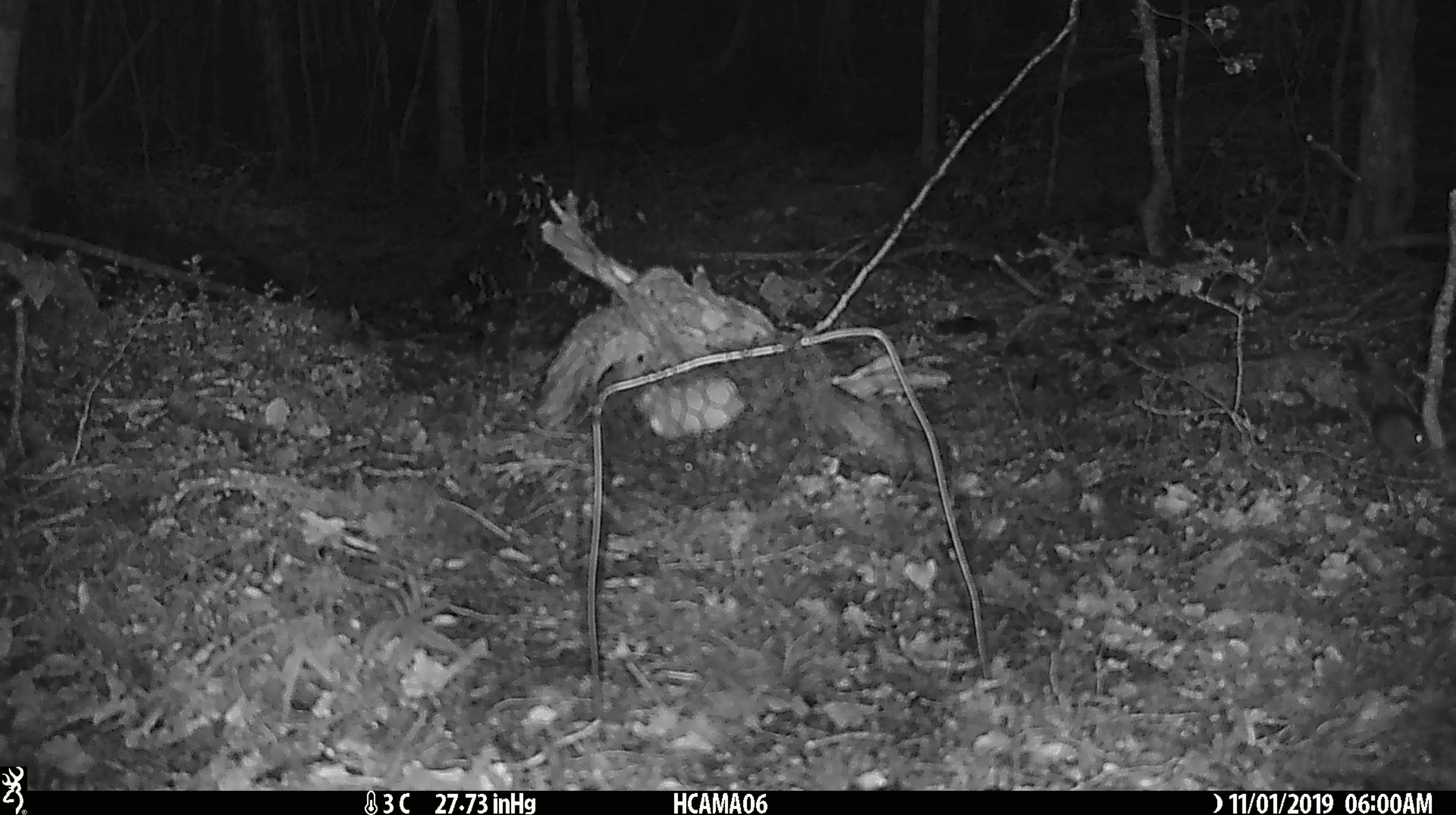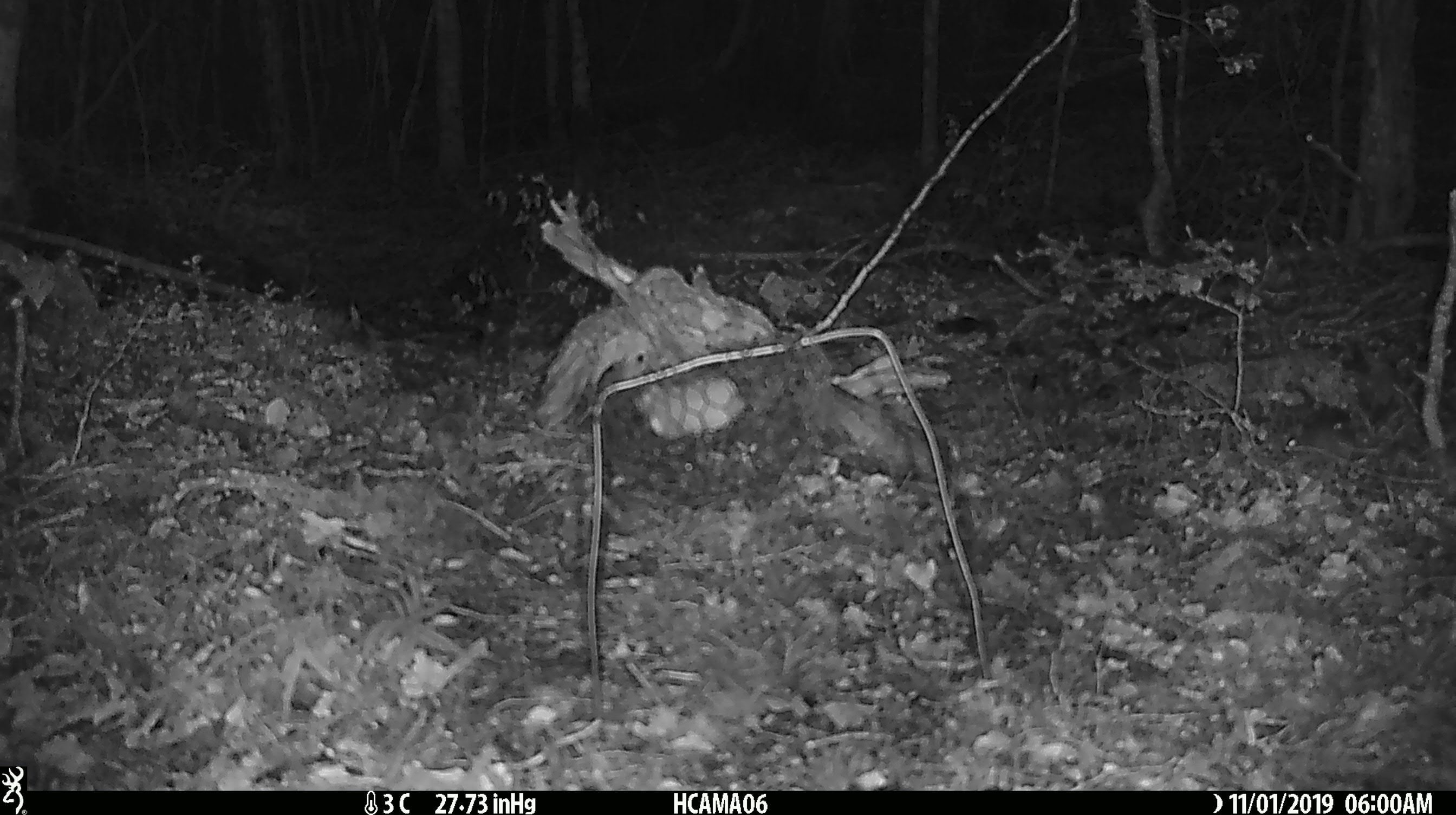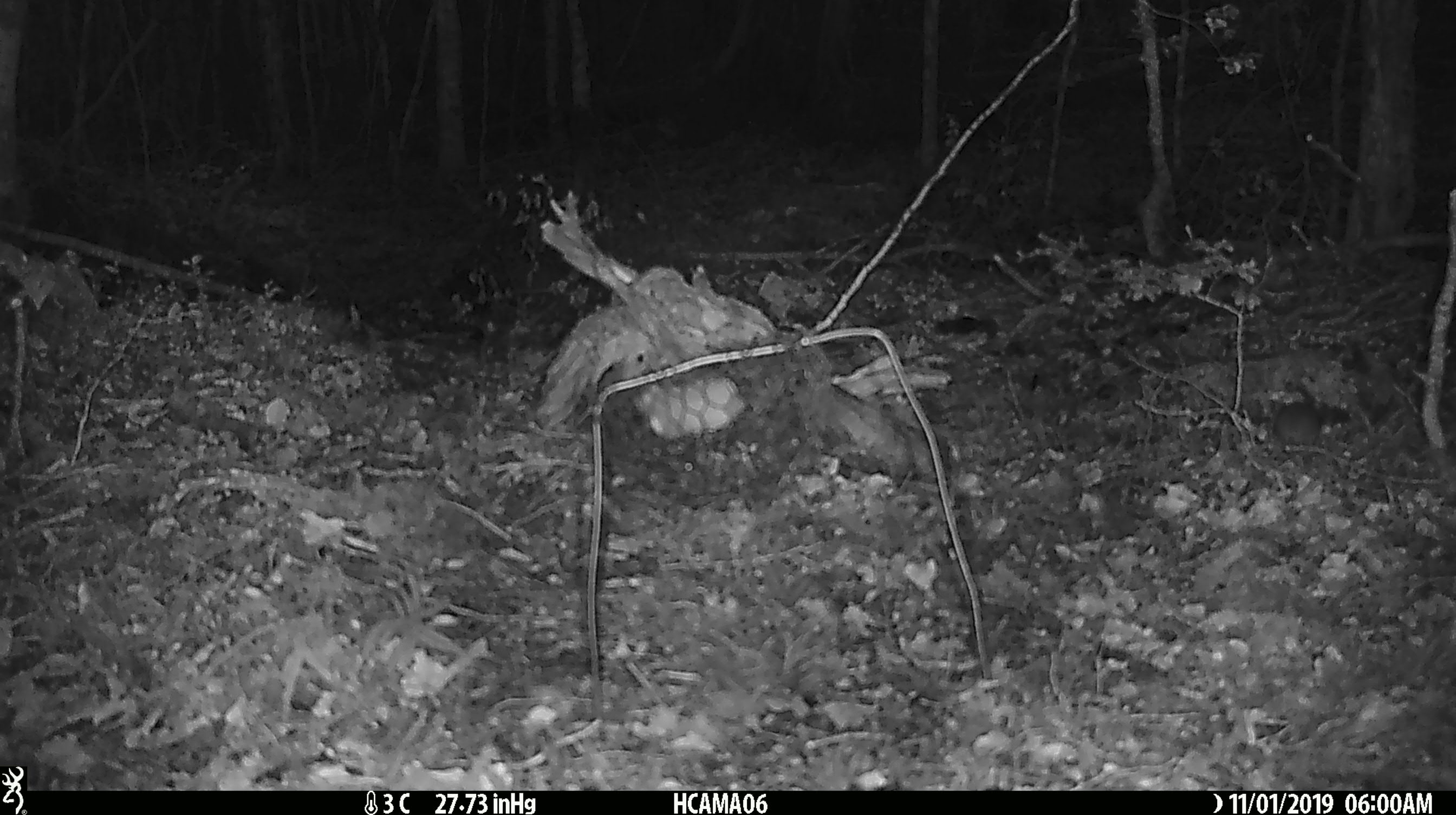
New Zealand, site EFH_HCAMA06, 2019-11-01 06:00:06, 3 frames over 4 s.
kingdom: Animalia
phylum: Chordata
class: Mammalia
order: Rodentia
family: Muridae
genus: Mus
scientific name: Mus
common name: mouse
Mouse (Mus).